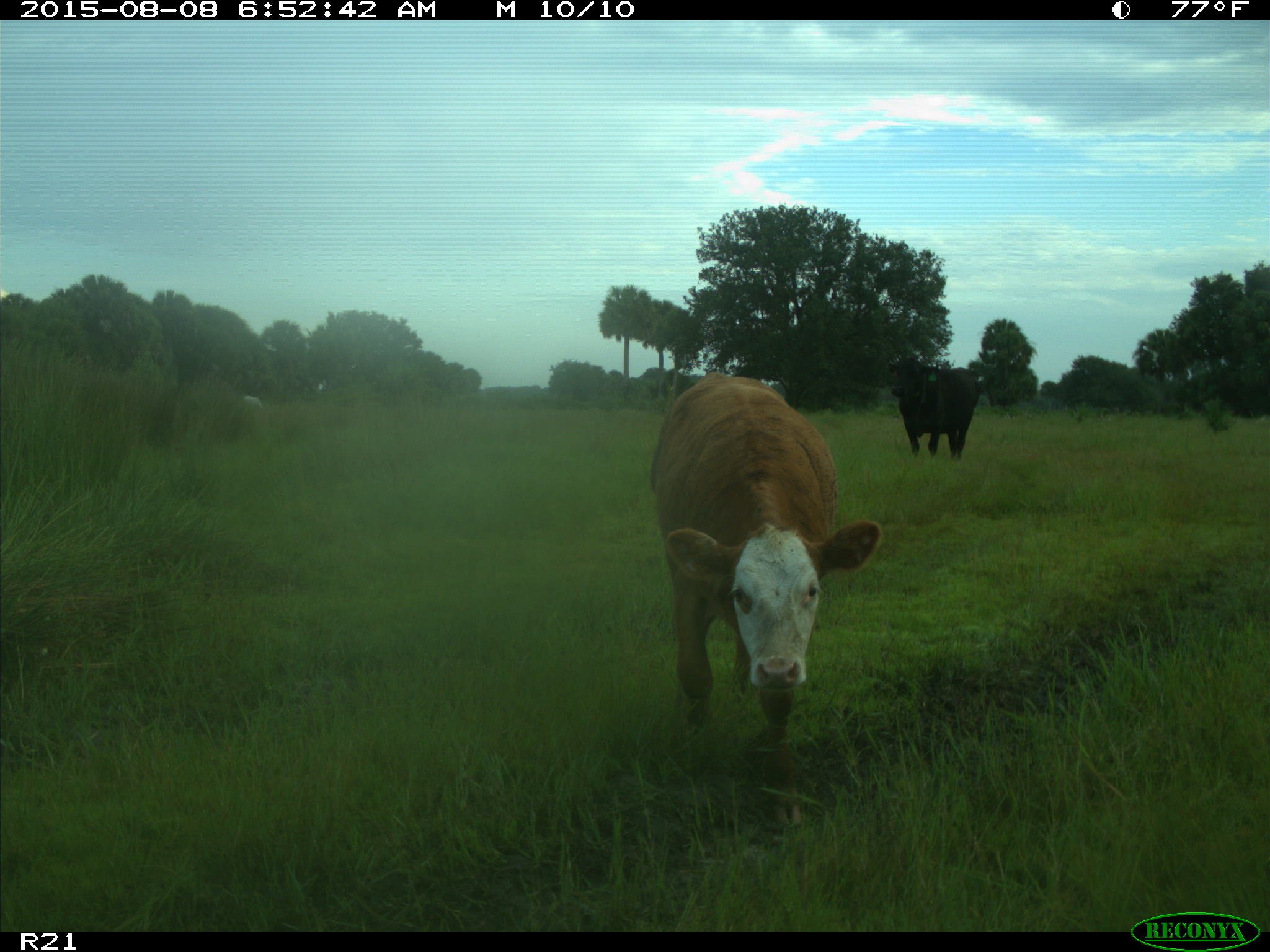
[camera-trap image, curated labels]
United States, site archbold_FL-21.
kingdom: Animalia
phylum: Chordata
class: Mammalia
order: Artiodactyla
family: Bovidae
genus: Bos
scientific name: Bos taurus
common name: domestic cow